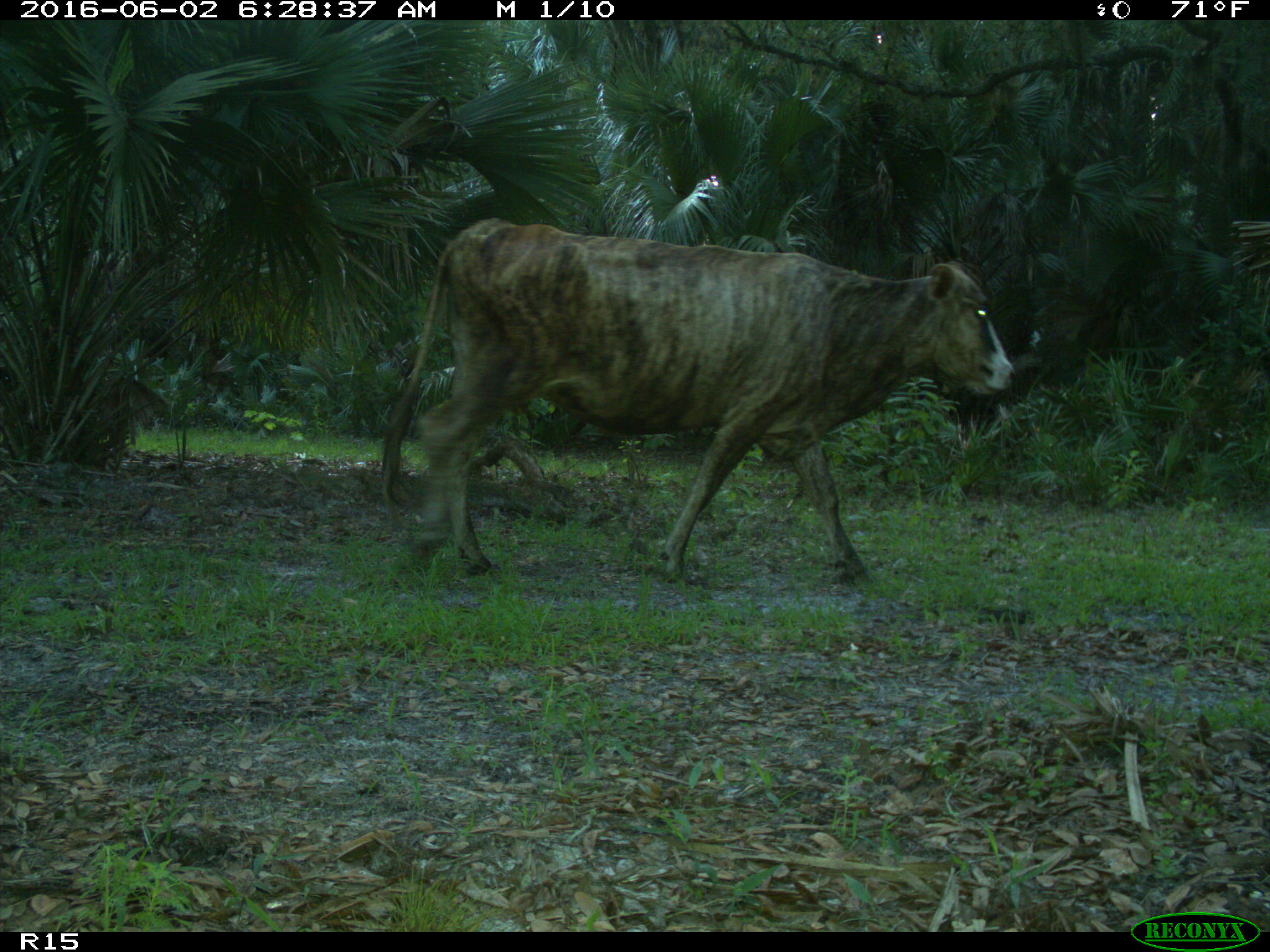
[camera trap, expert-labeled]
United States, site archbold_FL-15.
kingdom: Animalia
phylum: Chordata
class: Mammalia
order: Artiodactyla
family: Bovidae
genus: Bos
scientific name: Bos taurus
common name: domestic cow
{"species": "Bos taurus (domestic cow)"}